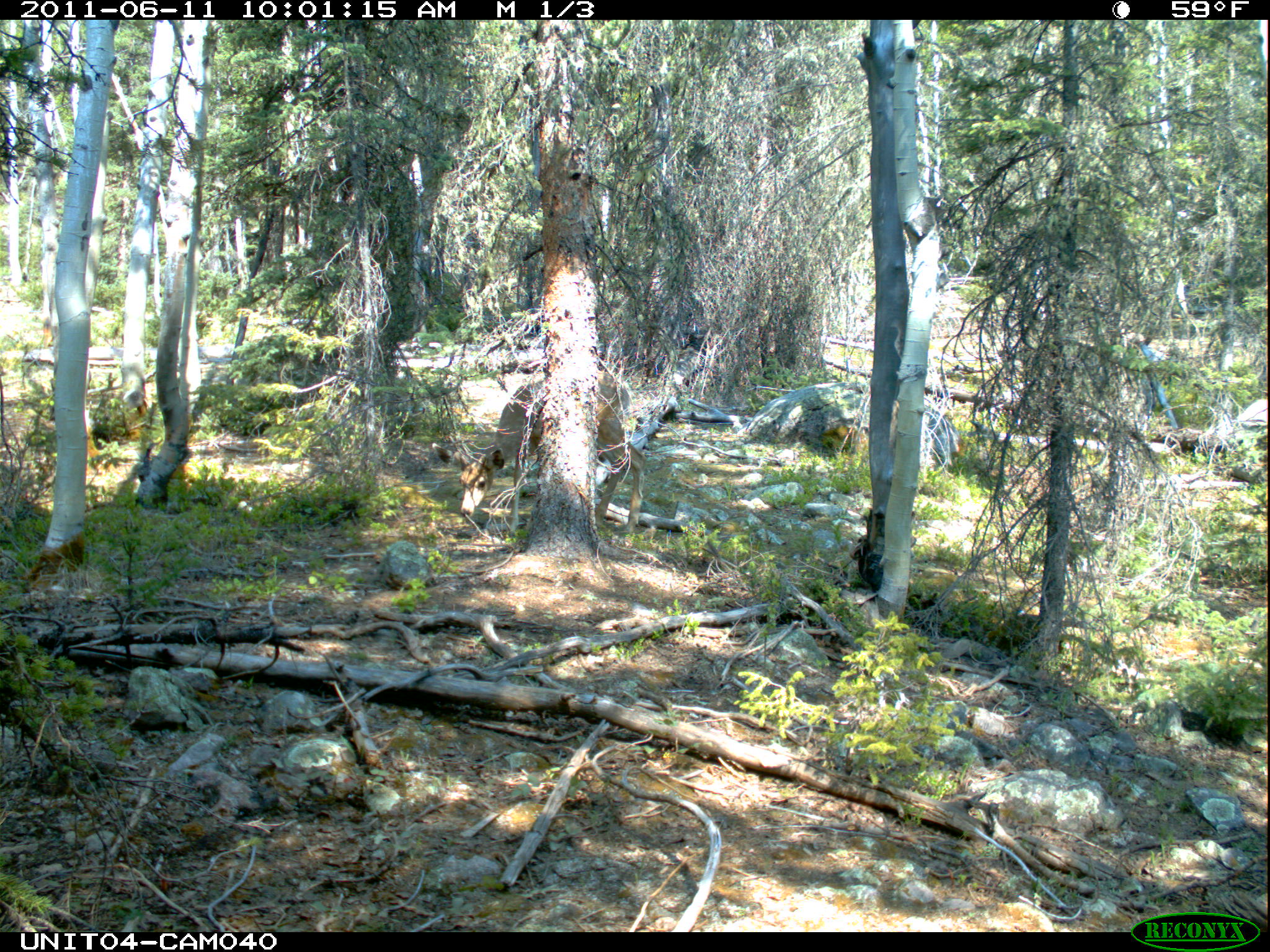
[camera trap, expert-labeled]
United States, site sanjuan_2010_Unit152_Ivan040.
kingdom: Animalia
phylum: Chordata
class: Mammalia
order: Artiodactyla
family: Cervidae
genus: Odocoileus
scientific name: Odocoileus hemionus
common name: mule deer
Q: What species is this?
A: Odocoileus hemionus (mule deer).